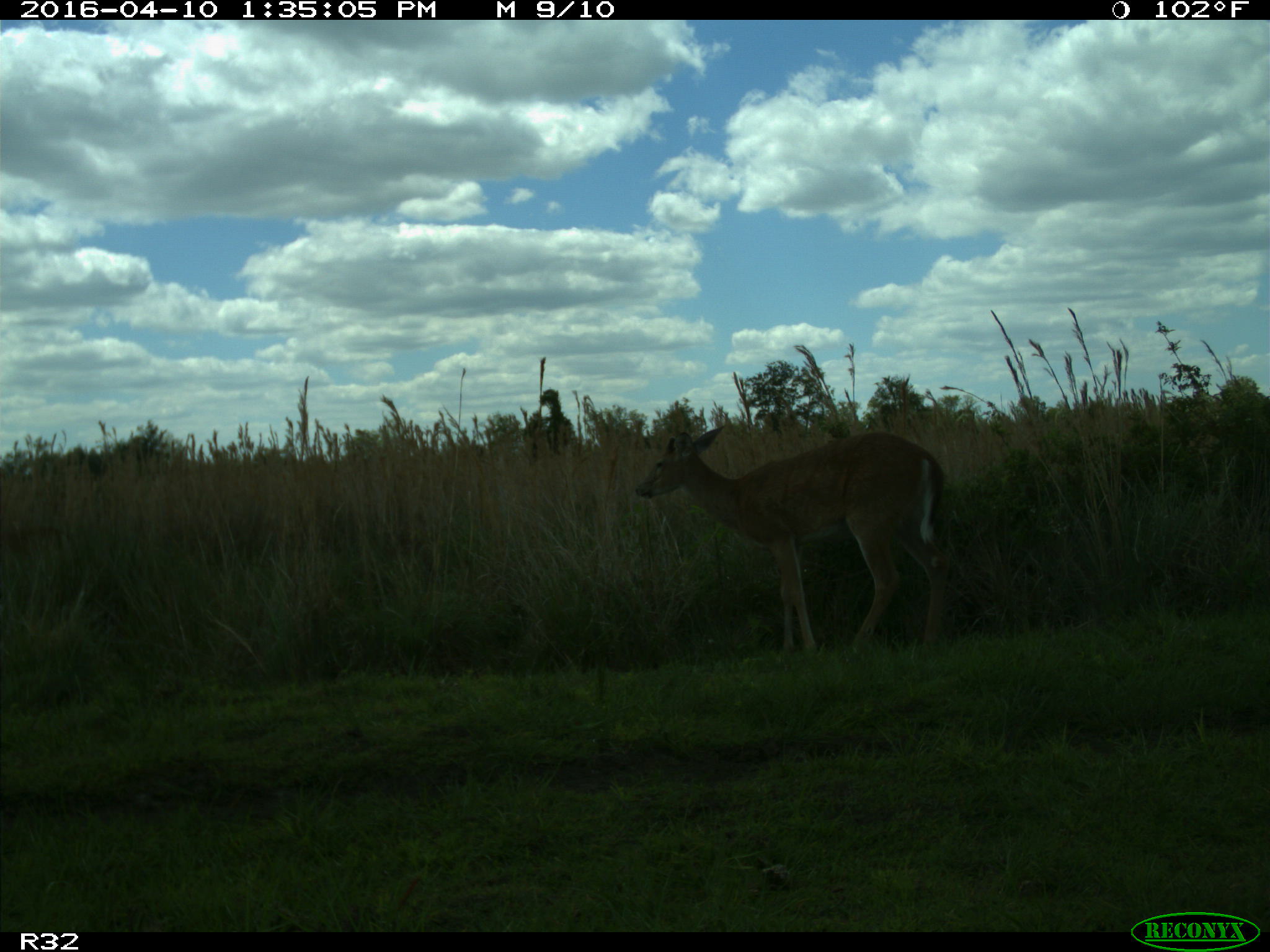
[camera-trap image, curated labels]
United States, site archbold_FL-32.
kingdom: Animalia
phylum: Chordata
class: Mammalia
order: Artiodactyla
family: Cervidae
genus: Odocoileus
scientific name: Odocoileus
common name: deer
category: unidentified deer